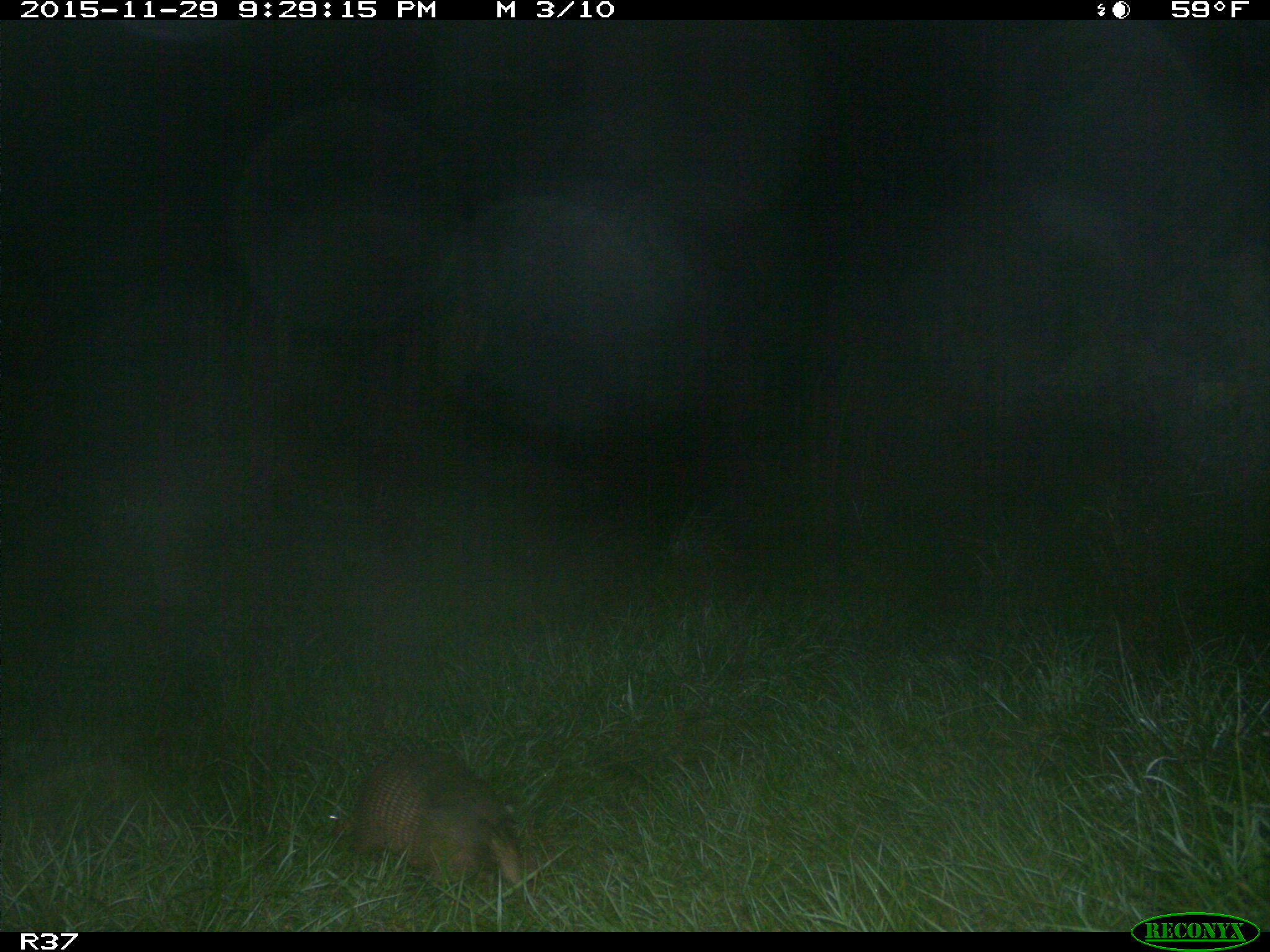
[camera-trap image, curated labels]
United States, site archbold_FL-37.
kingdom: Animalia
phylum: Chordata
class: Mammalia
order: Cingulata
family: Dasypodidae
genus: Dasypus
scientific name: Dasypus novemcinctus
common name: nine-banded armadillo